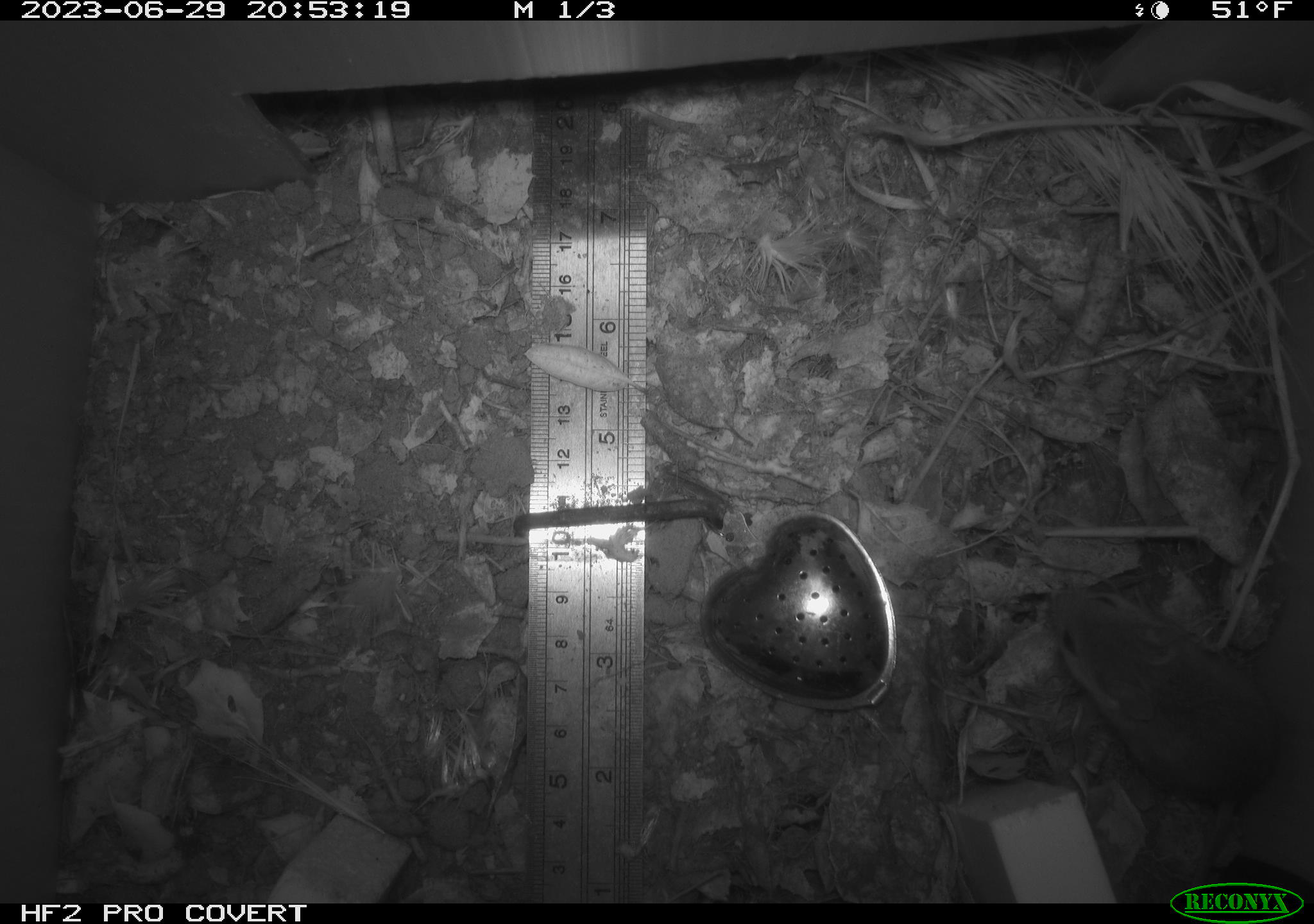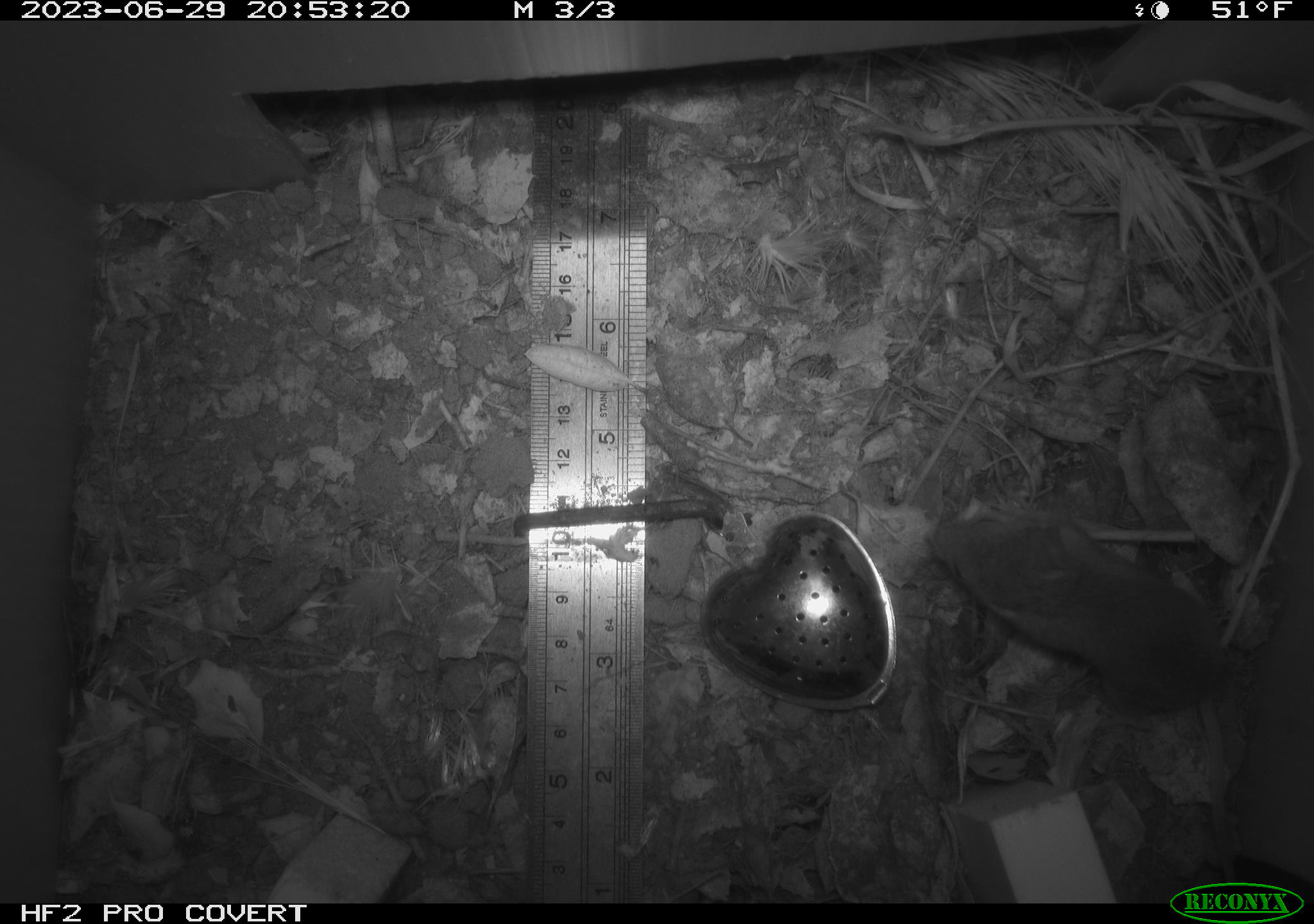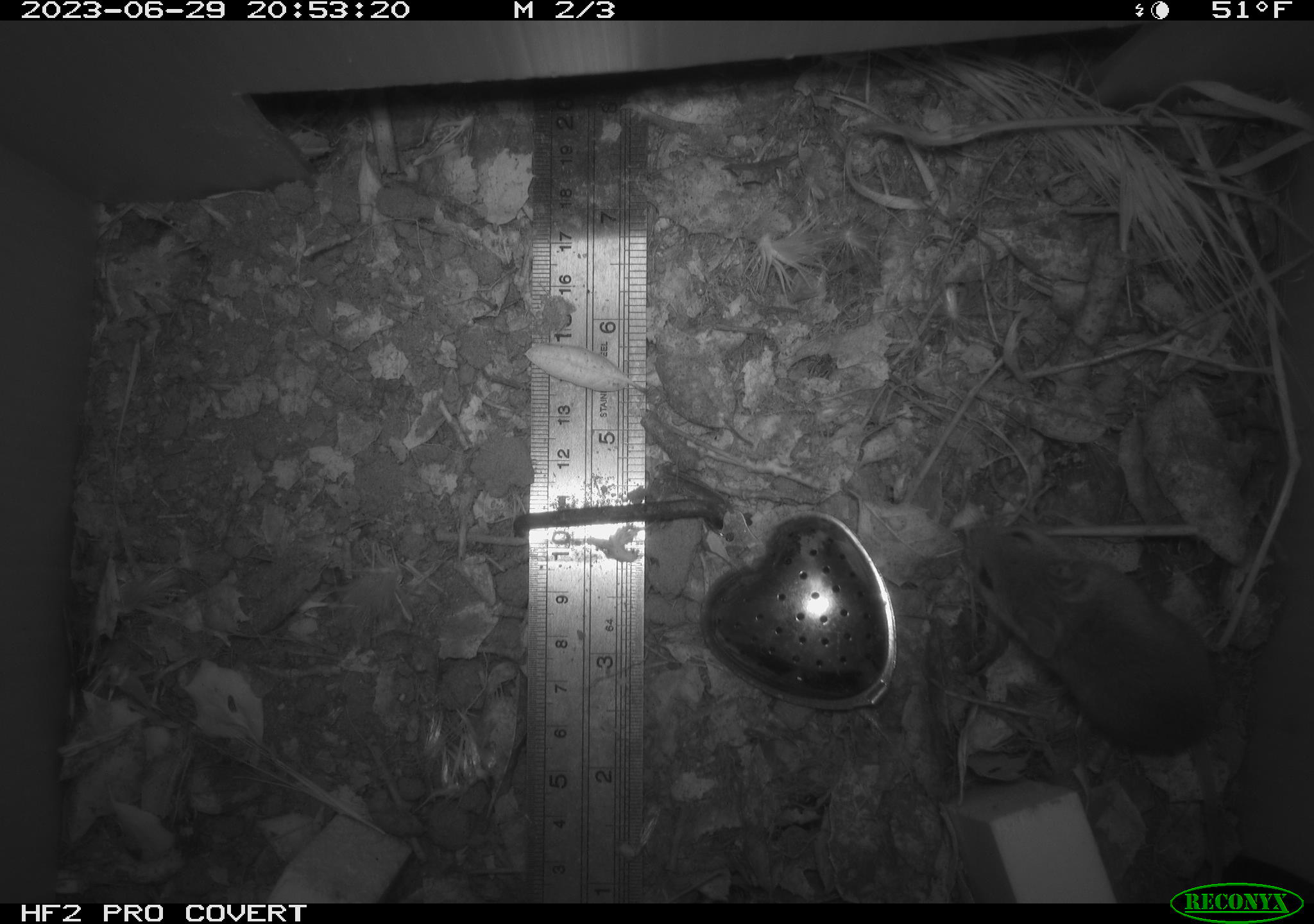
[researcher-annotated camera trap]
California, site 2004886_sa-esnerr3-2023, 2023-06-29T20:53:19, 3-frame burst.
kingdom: Animalia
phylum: Chordata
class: Mammalia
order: Rodentia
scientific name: Rodentia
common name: mouse species